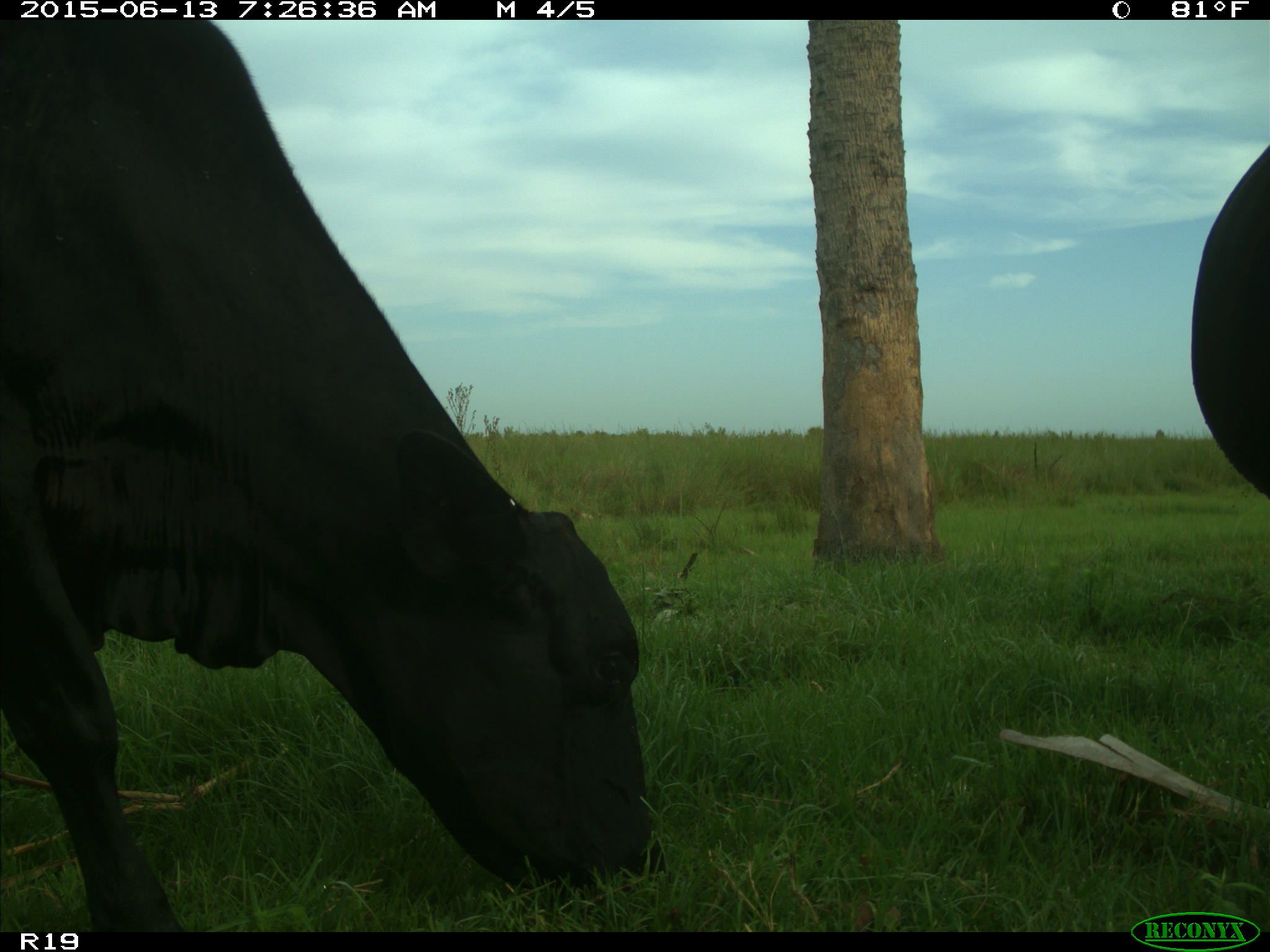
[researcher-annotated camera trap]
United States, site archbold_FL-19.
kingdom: Animalia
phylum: Chordata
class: Mammalia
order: Artiodactyla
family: Bovidae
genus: Bos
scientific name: Bos taurus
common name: domestic cow